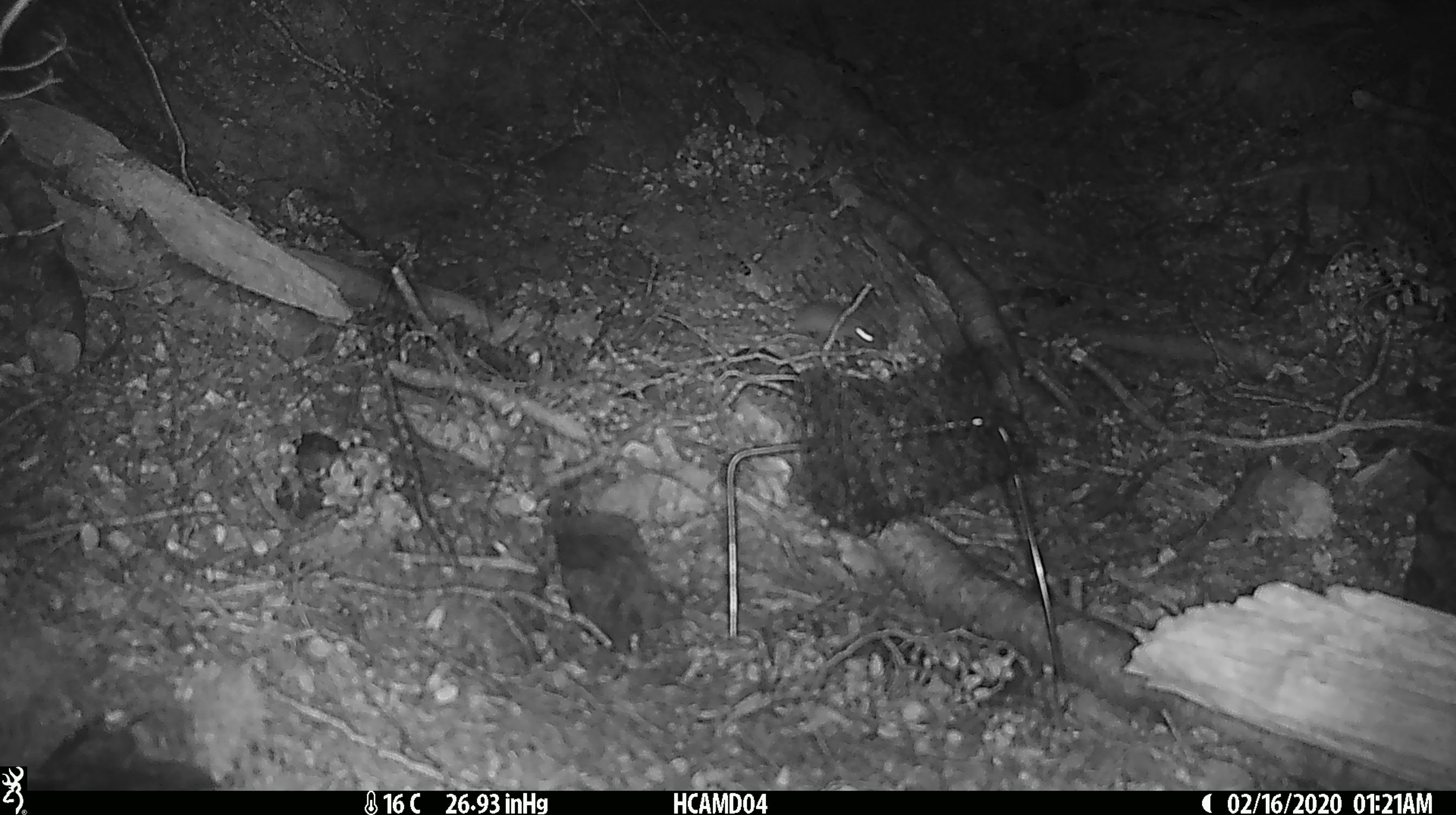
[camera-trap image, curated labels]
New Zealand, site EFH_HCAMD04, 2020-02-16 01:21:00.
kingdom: Animalia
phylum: Chordata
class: Mammalia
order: Rodentia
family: Muridae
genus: Mus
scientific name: Mus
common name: mouse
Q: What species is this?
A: Mouse (Mus).